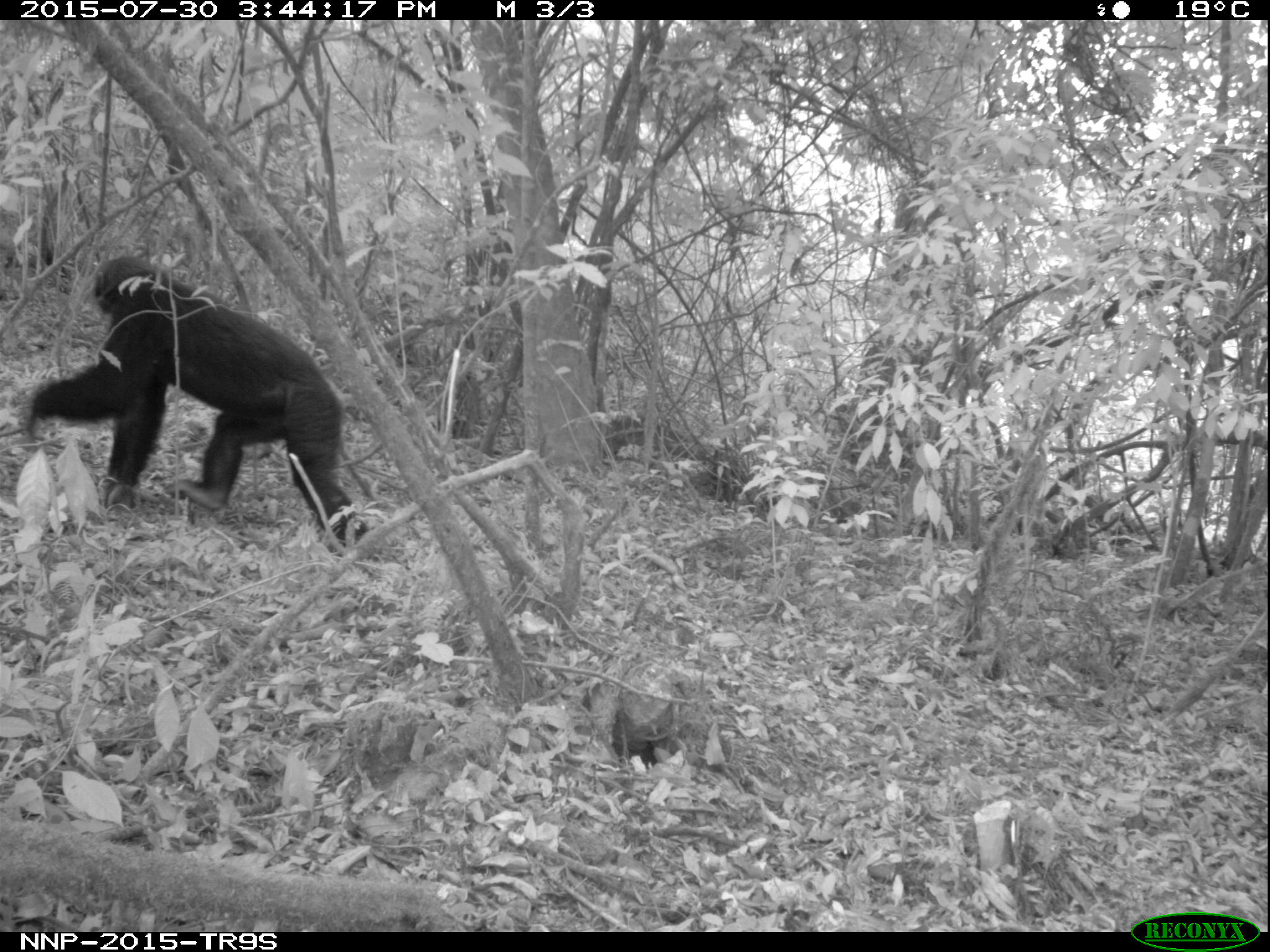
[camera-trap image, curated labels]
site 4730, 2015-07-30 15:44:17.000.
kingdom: Animalia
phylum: Chordata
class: Mammalia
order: Primates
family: Hominidae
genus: Pan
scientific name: Pan troglodytes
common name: chimpanzee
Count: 1.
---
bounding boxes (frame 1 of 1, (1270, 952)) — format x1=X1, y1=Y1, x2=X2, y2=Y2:
pan troglodytes: x1=23, y1=255, x2=369, y2=545